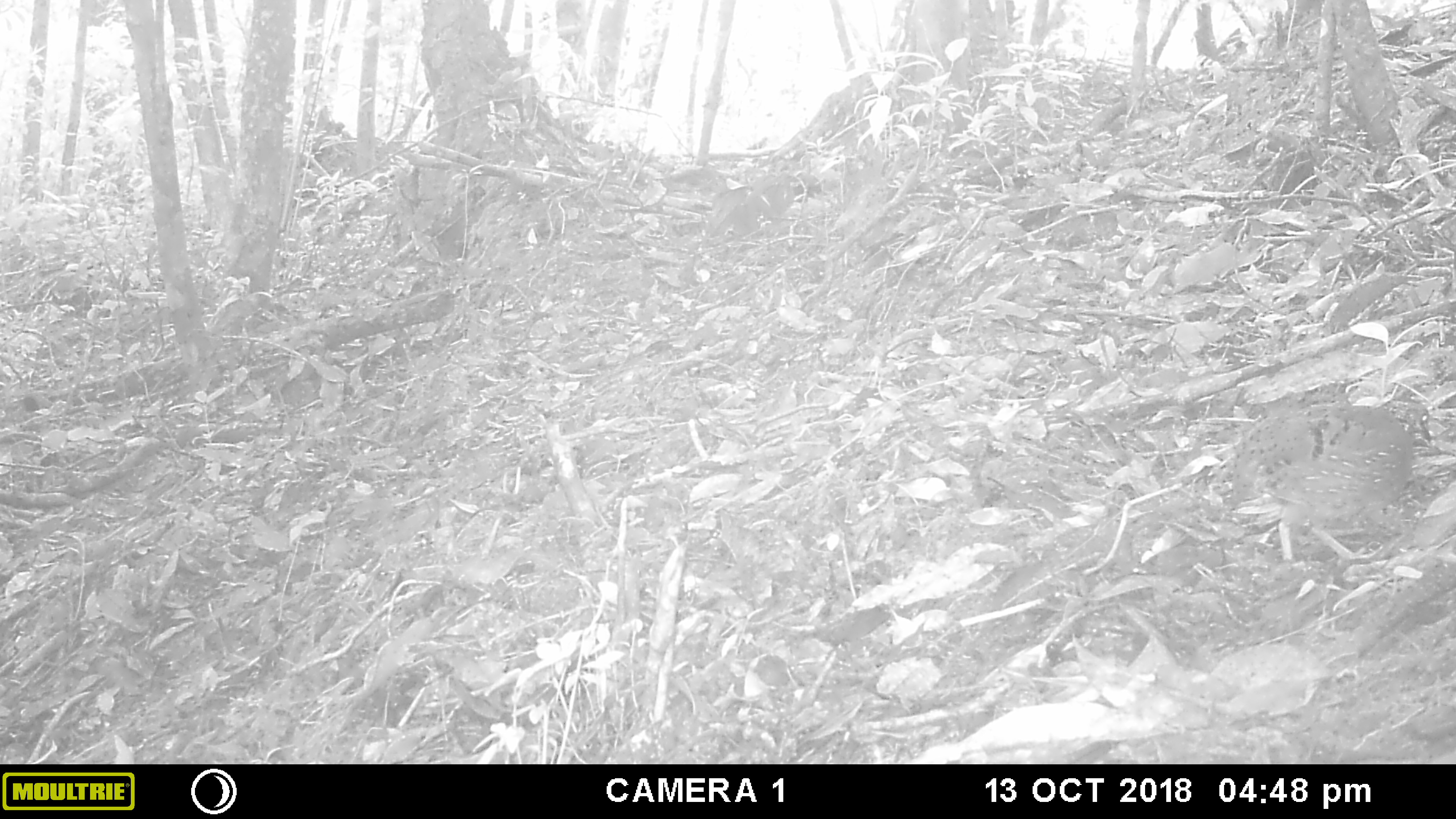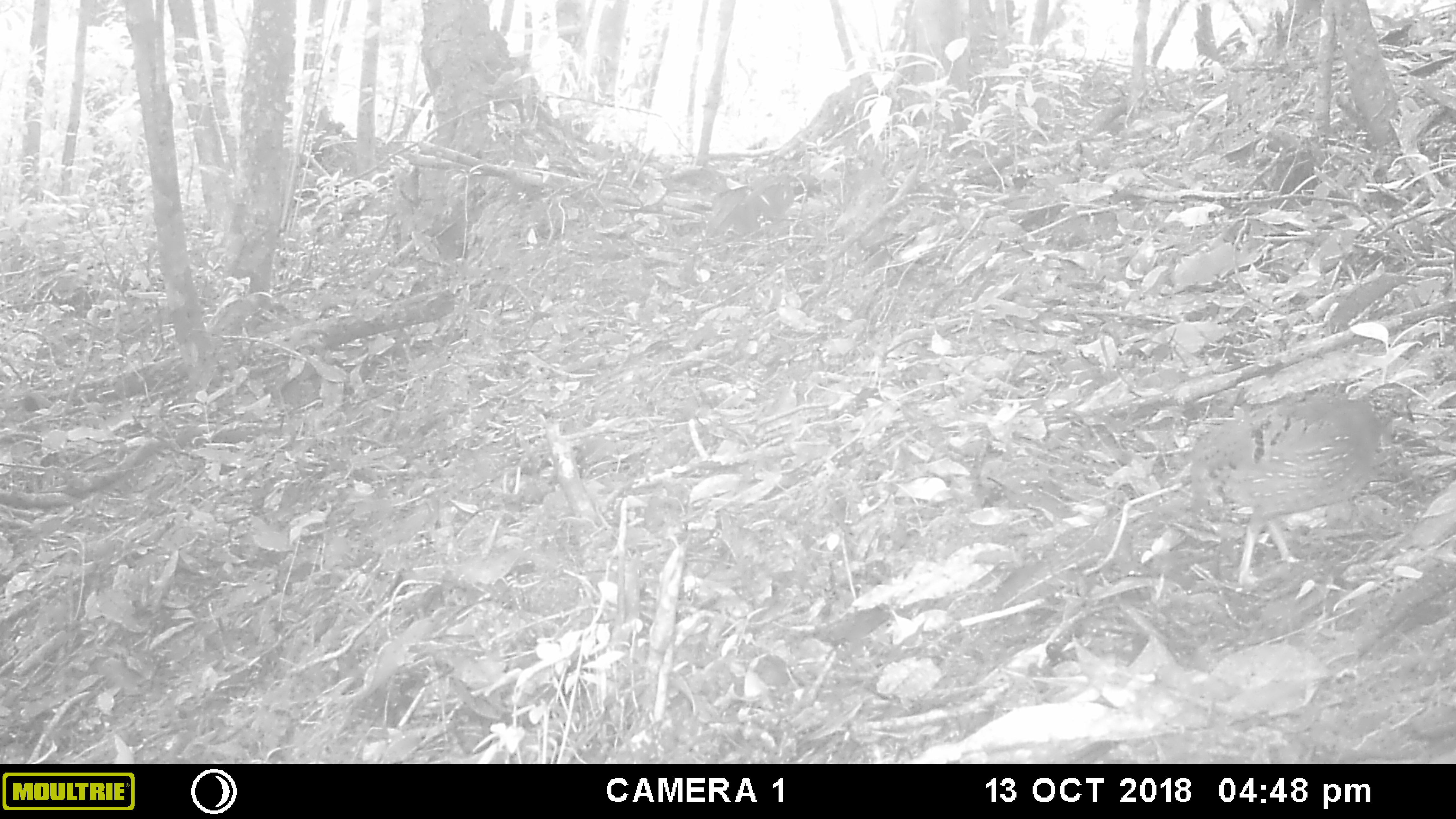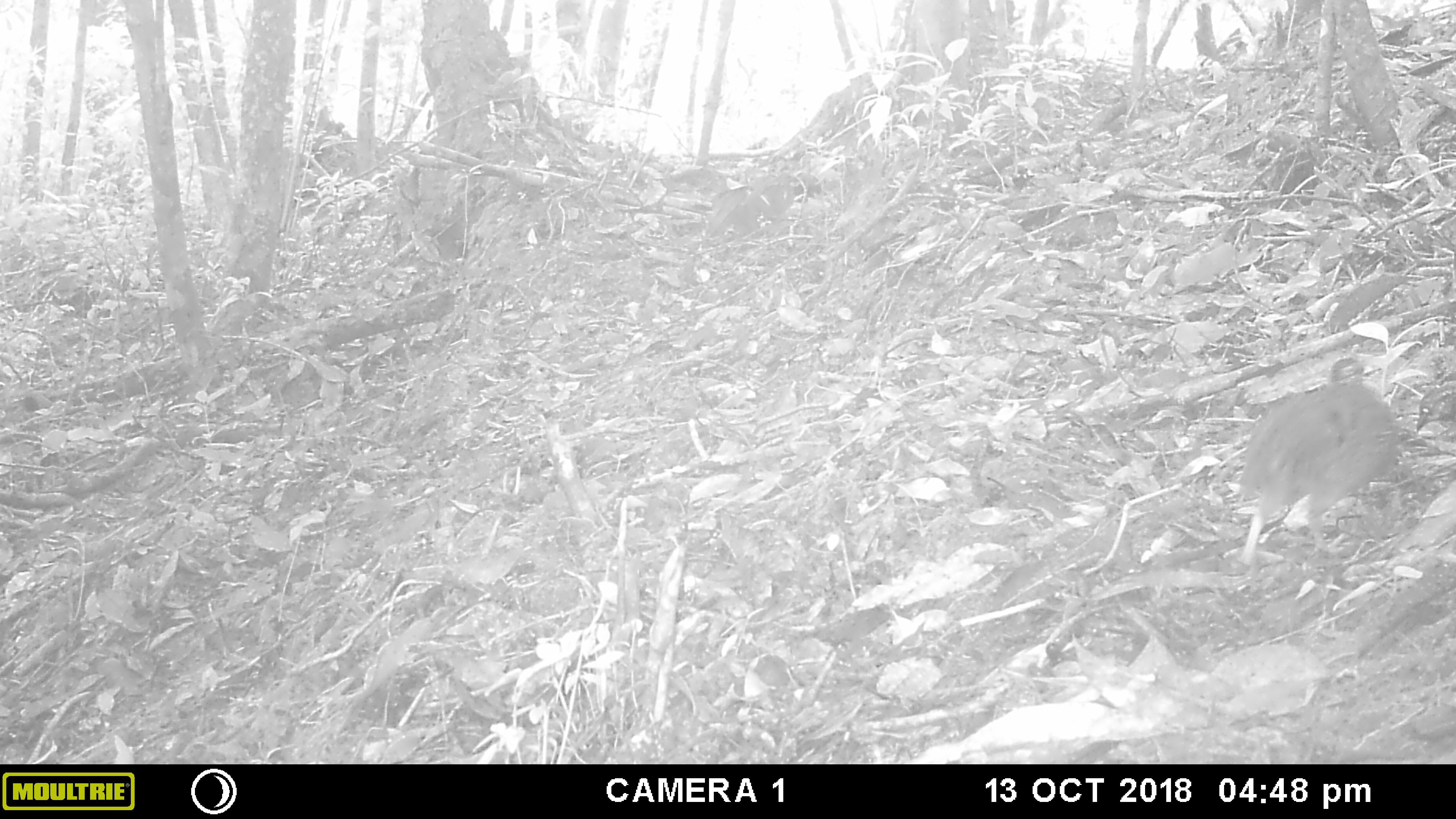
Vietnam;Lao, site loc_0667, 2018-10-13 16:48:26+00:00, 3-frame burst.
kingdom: Animalia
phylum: Chordata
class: Aves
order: Galliformes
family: Phasianidae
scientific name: Phasianidae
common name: partridge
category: unidentified partridge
Unidentified partridge (partridge) (Phasianidae). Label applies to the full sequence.